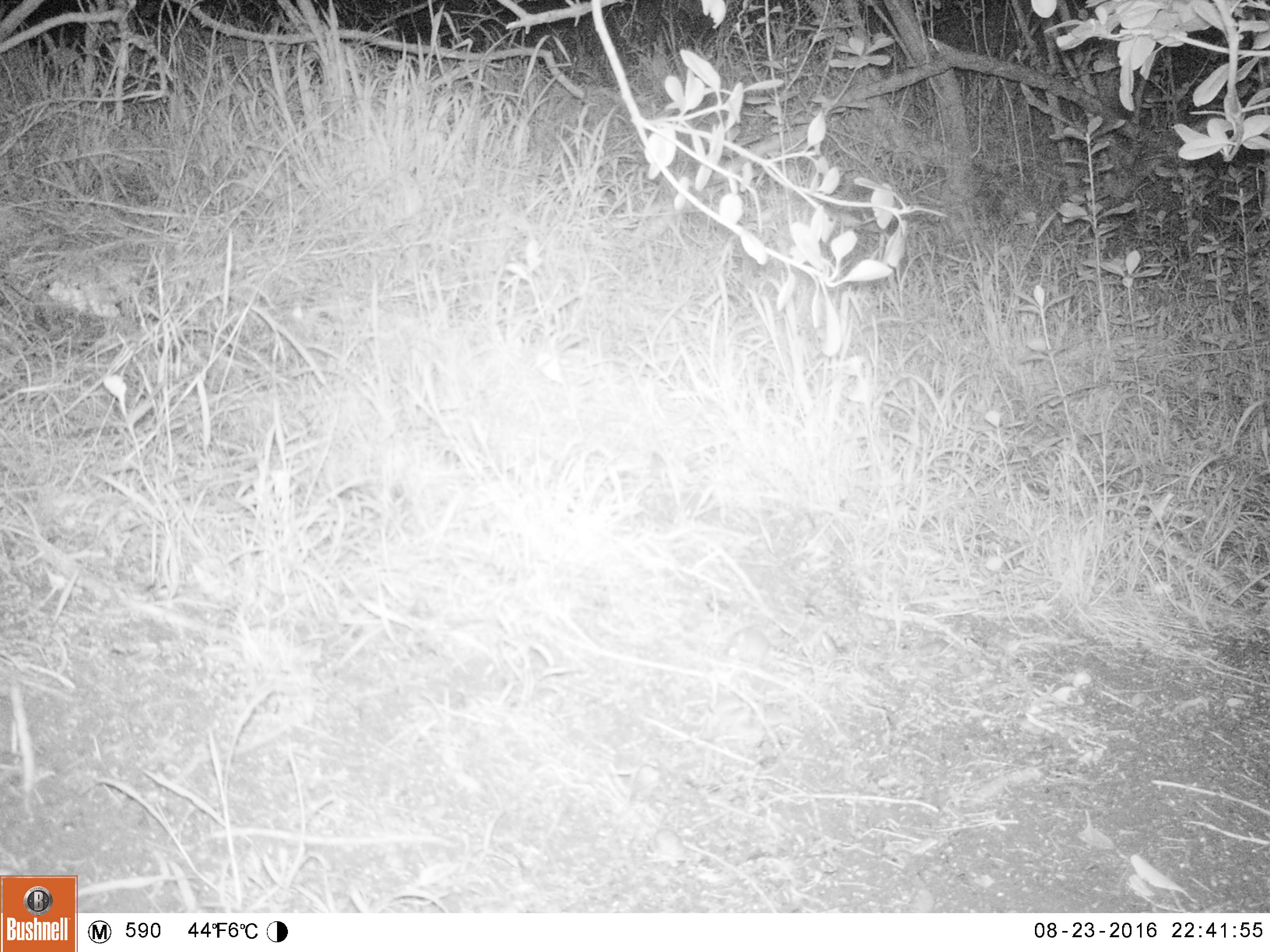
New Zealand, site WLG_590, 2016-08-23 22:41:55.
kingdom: Animalia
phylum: Chordata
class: Mammalia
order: Rodentia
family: Muridae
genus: Mus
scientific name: Mus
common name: mouse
Mouse (Mus).